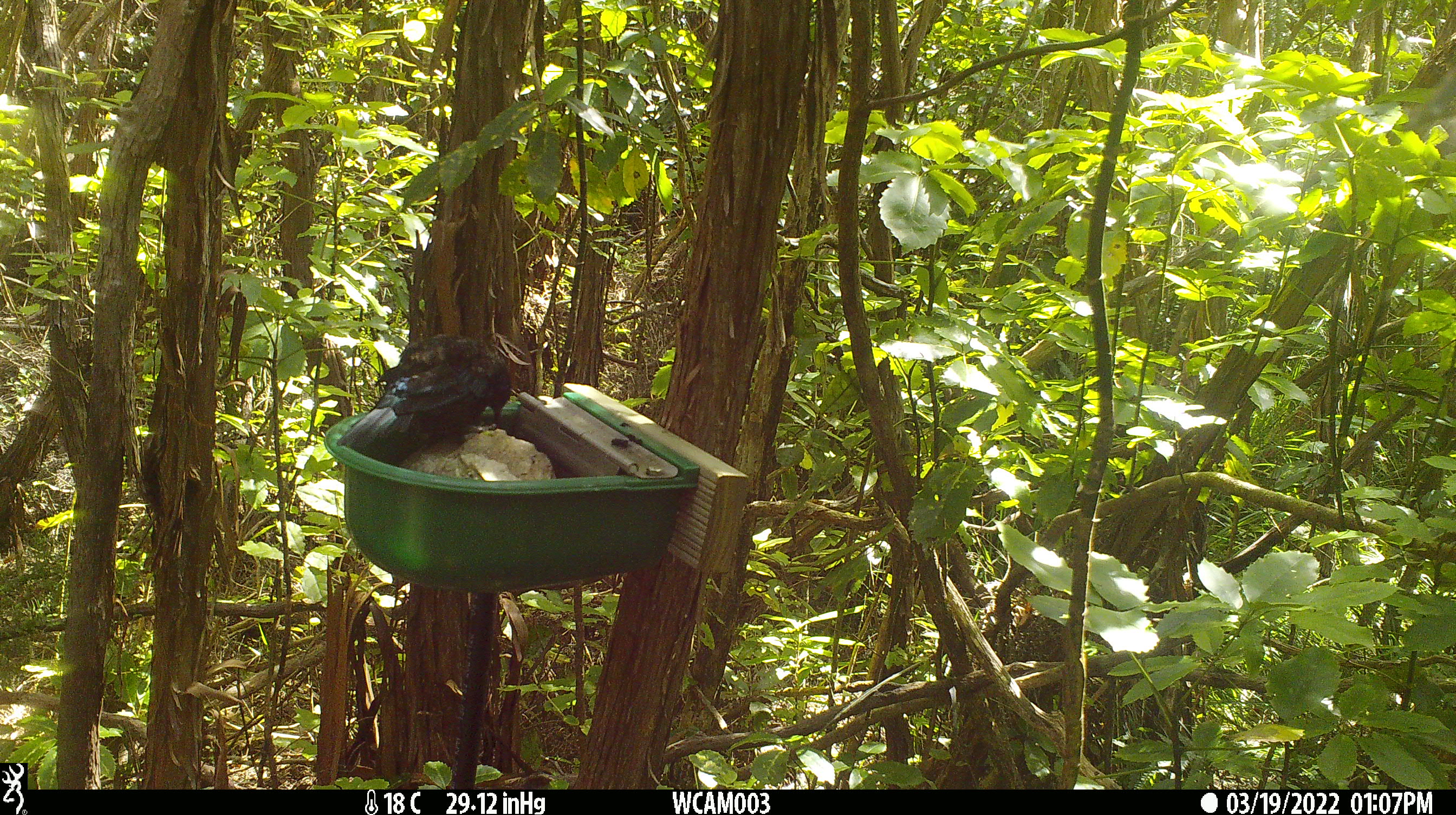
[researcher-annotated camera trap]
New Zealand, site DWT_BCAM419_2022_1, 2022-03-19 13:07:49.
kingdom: Animalia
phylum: Chordata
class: Aves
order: Passeriformes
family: Meliphagidae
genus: Prosthemadera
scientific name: Prosthemadera novaeseelandiae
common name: tui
Tui (Prosthemadera novaeseelandiae).